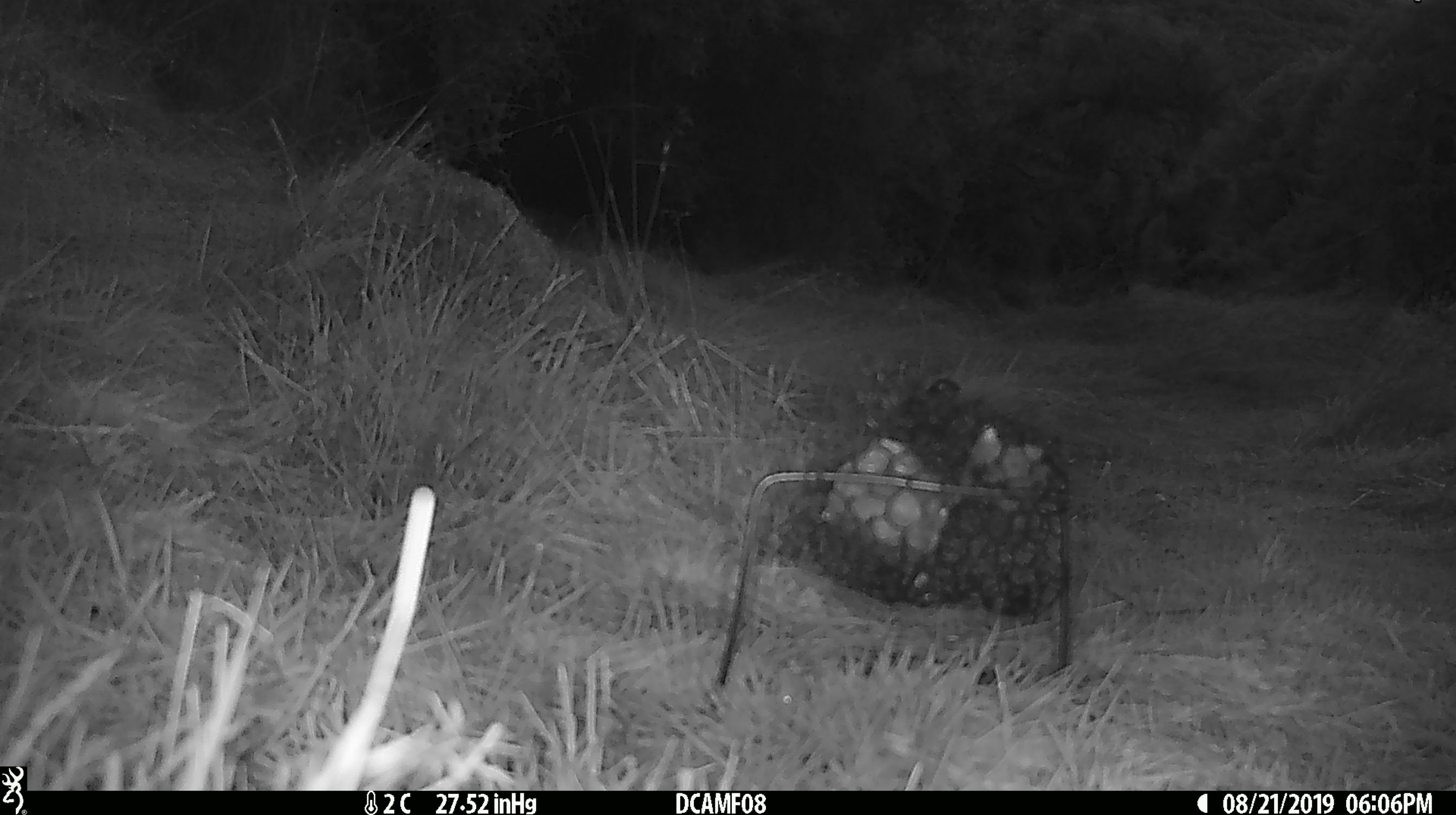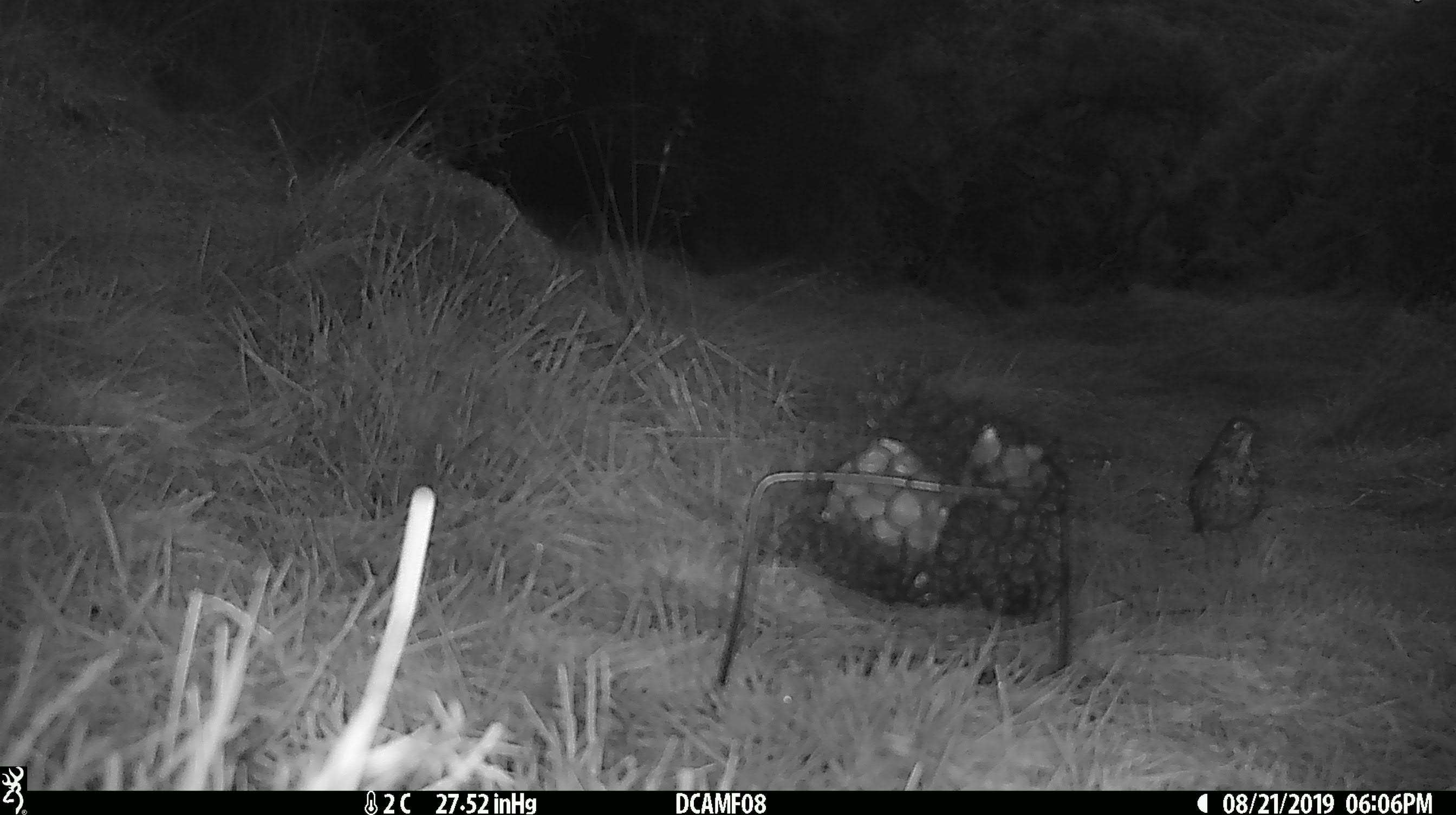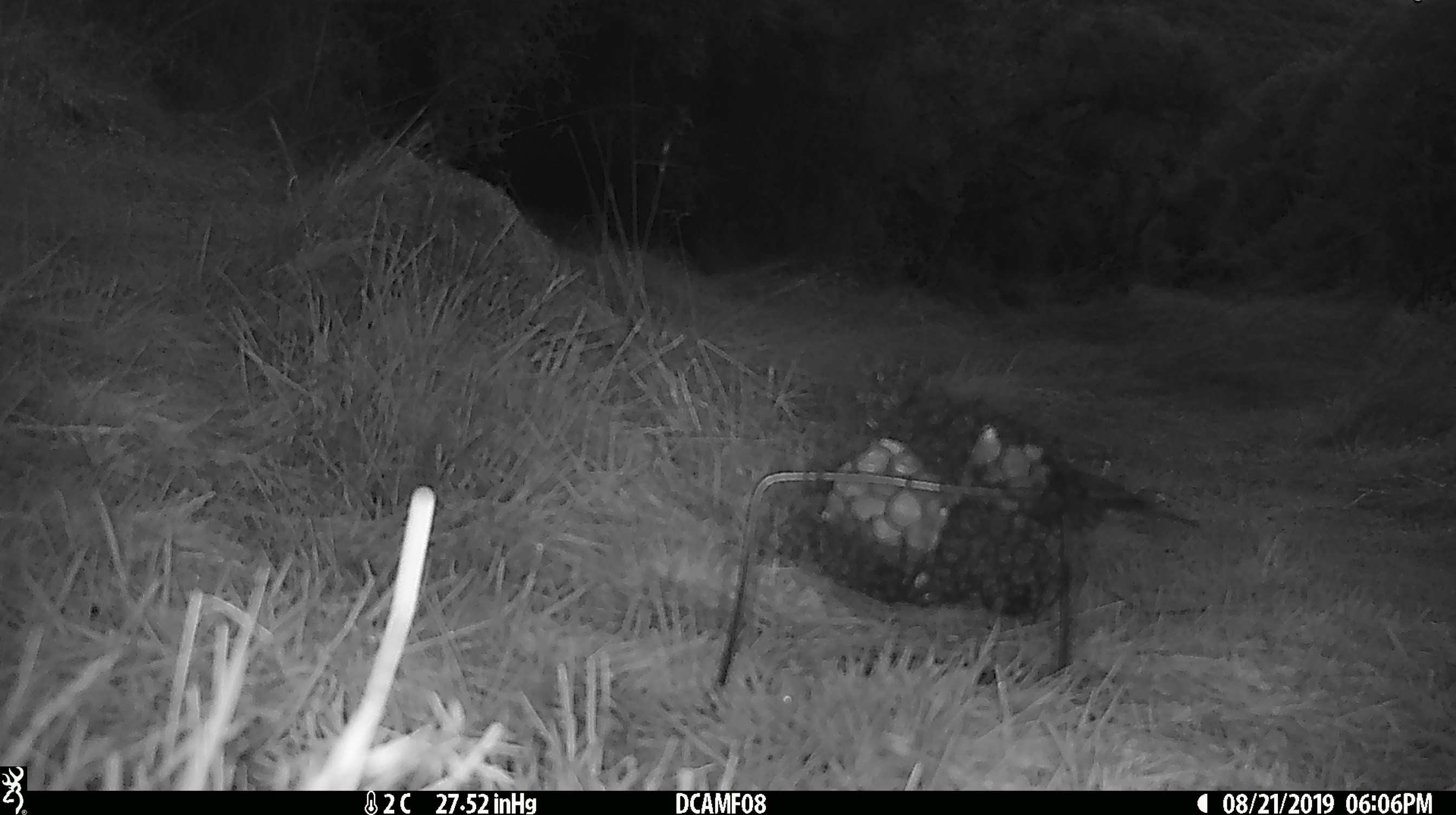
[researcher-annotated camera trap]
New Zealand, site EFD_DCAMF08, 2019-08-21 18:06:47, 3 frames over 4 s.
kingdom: Animalia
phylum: Chordata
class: Aves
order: Passeriformes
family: Turdidae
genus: Turdus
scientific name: Turdus philomelos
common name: song thrush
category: thrush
Thrush (song thrush) (Turdus philomelos).